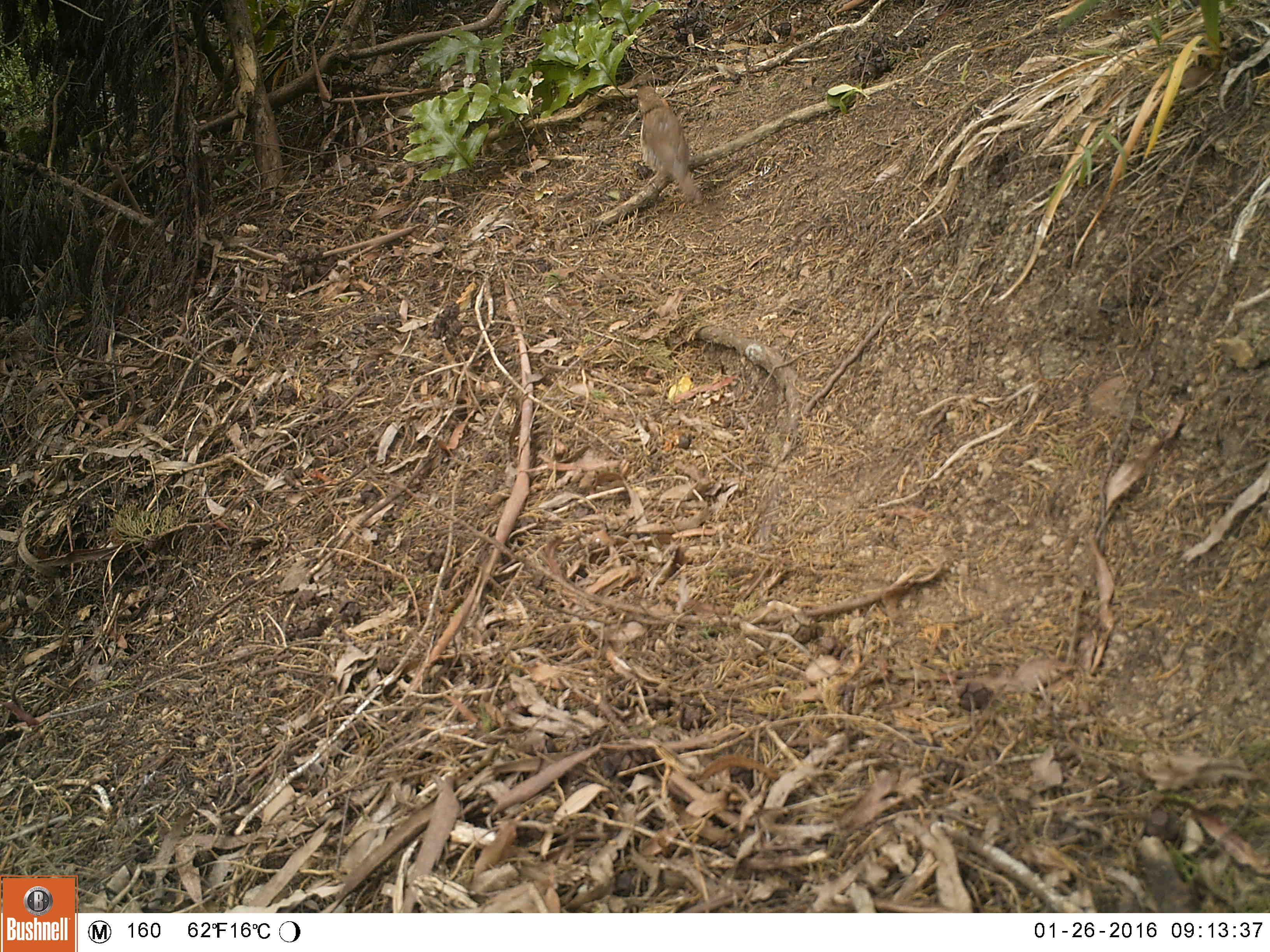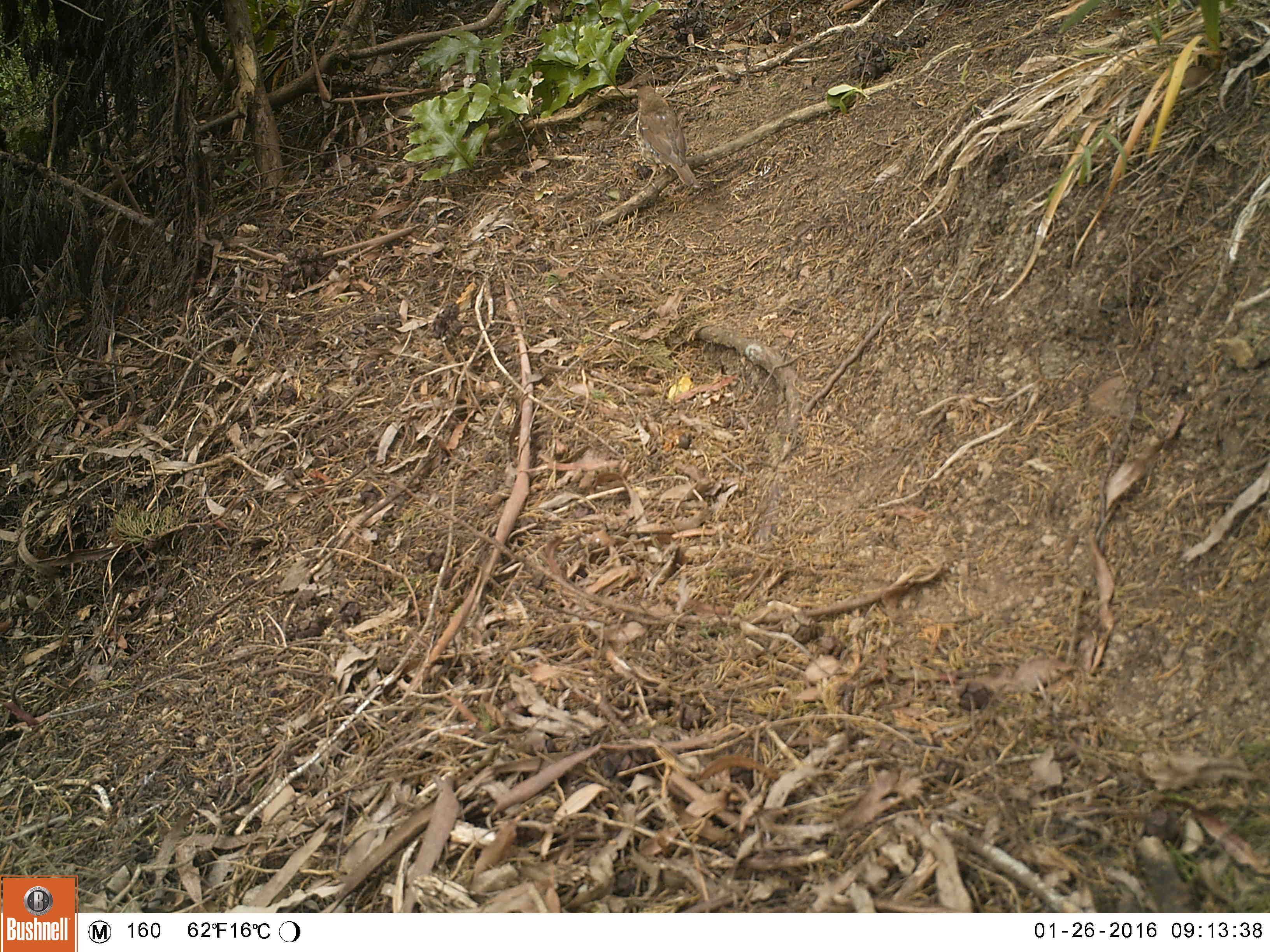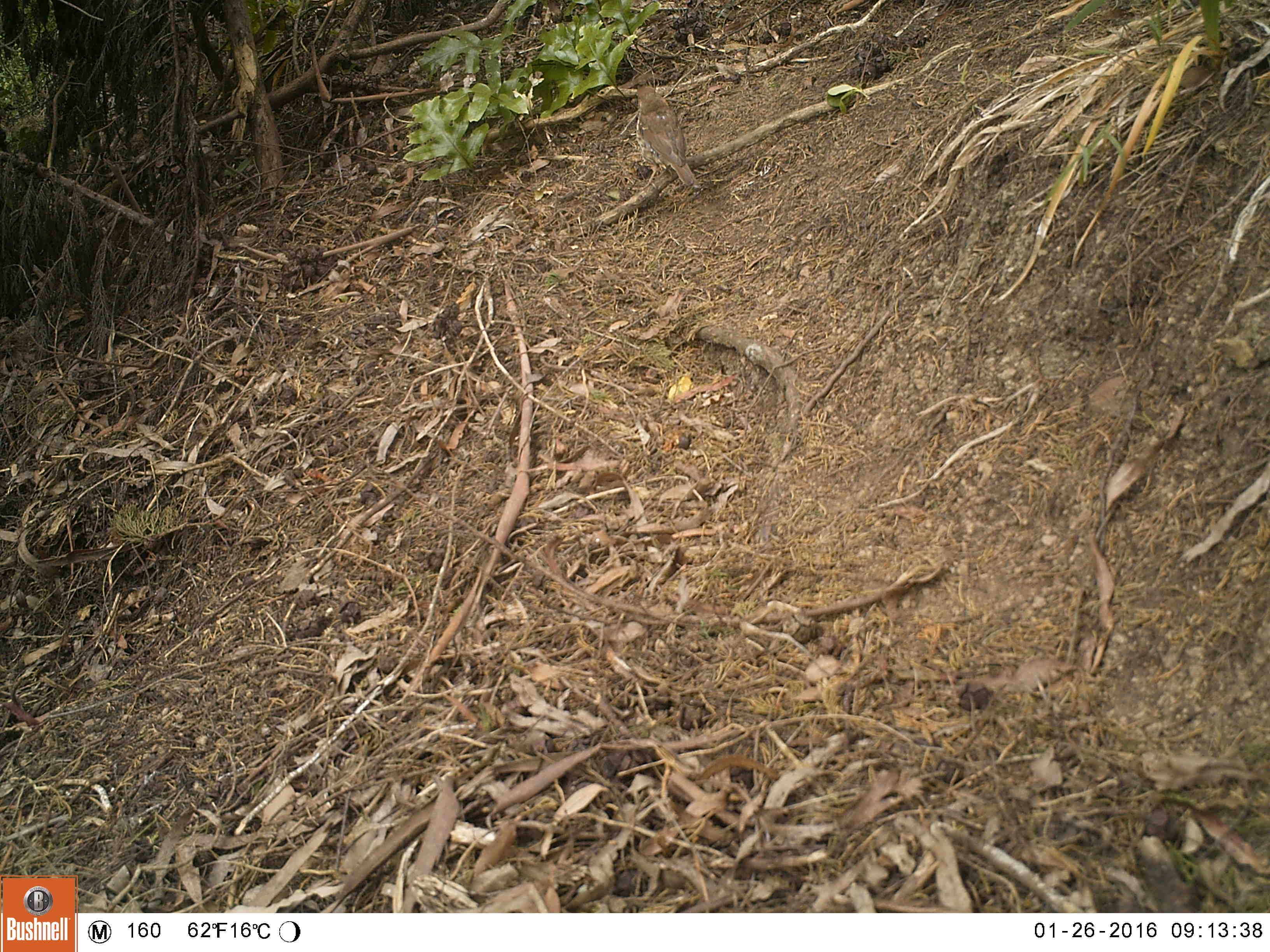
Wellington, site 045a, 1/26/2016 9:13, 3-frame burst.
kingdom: Animalia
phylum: Chordata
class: Aves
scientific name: Aves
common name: bird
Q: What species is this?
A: Bird (Aves).